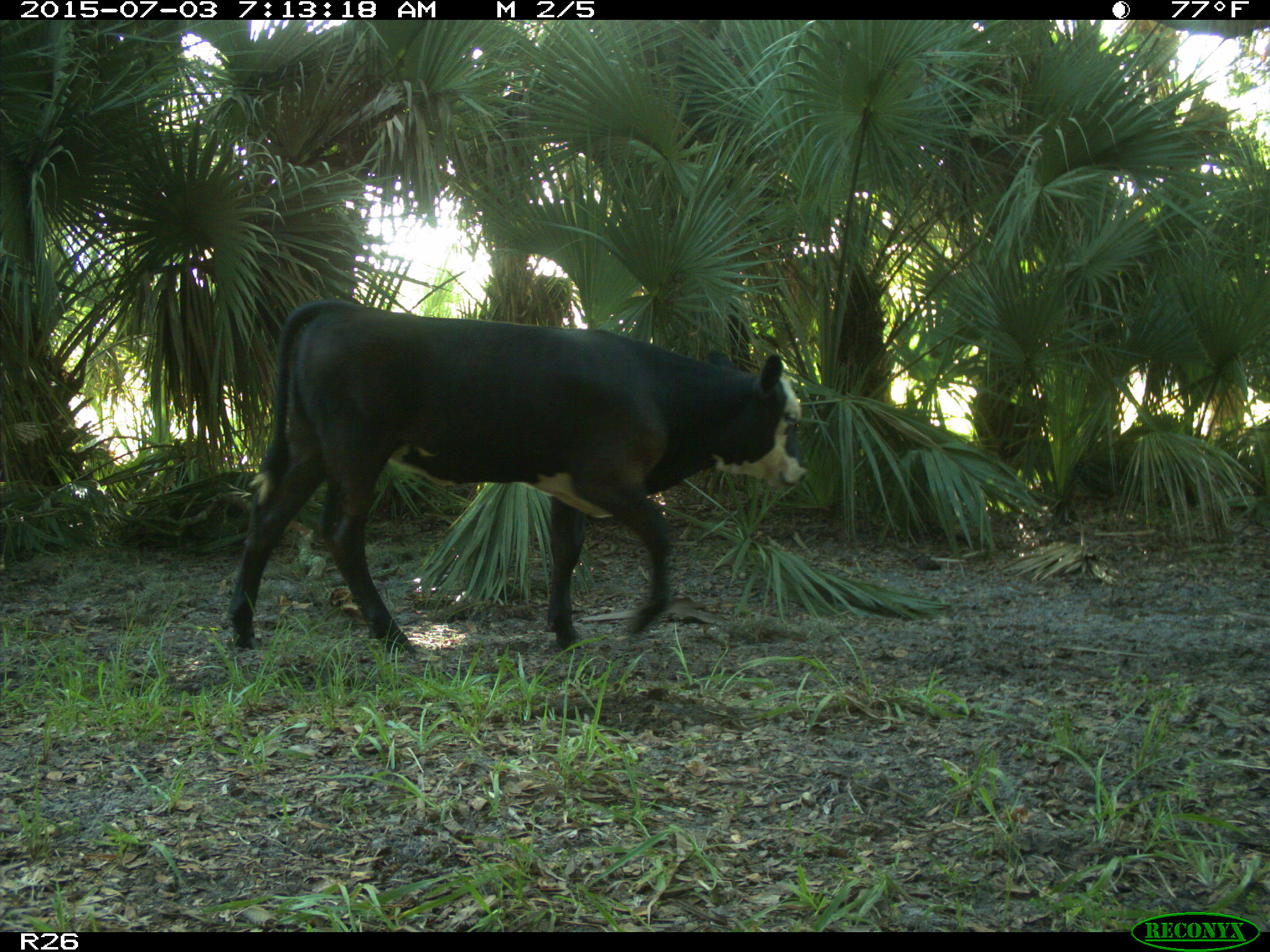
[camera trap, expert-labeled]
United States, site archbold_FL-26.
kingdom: Animalia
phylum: Chordata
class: Mammalia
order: Artiodactyla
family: Bovidae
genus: Bos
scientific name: Bos taurus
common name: domestic cow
Bos taurus (domestic cow).